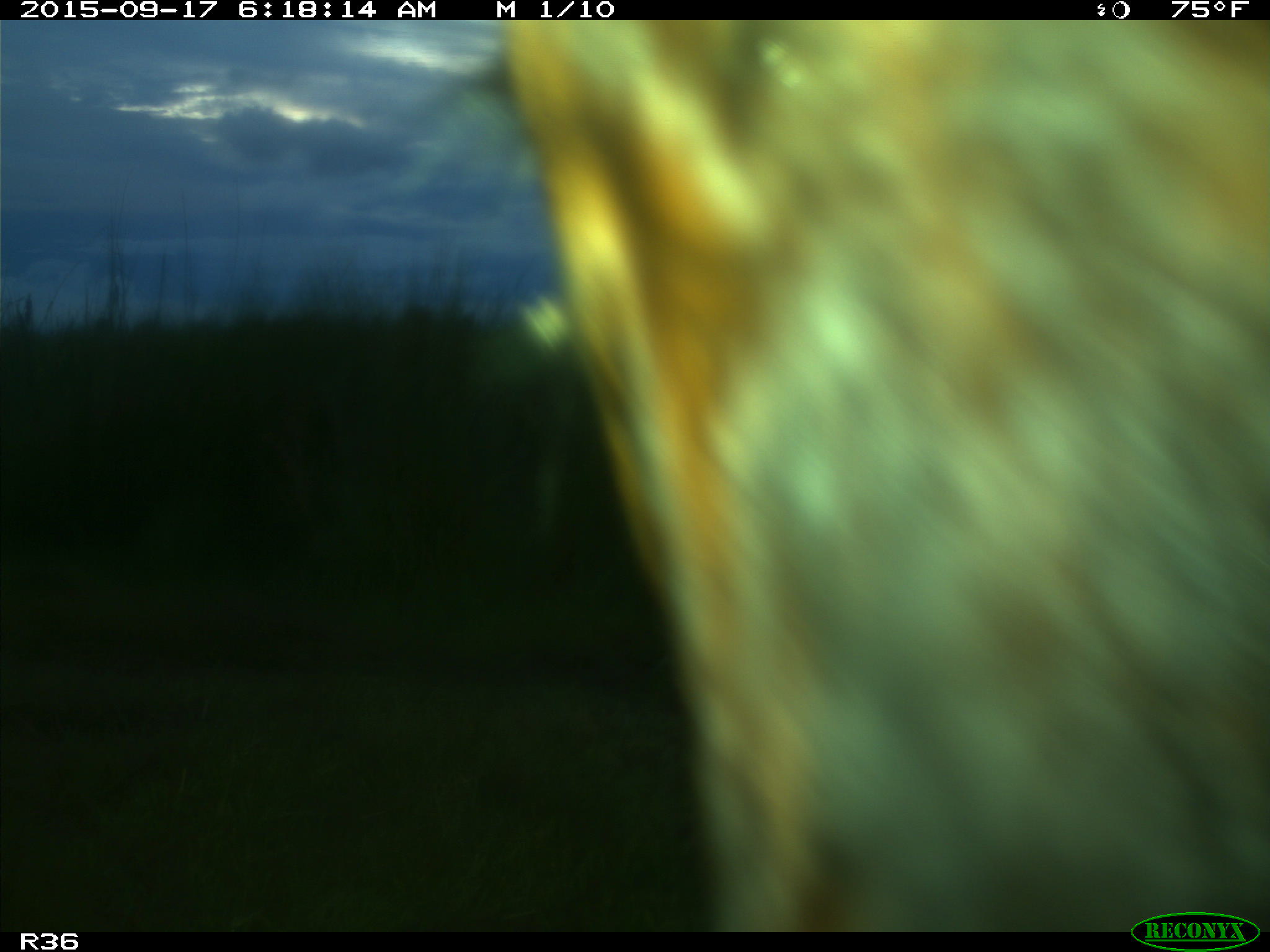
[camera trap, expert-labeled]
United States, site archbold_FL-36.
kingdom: Animalia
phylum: Chordata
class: Mammalia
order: Artiodactyla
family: Bovidae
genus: Bos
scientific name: Bos taurus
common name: domestic cow